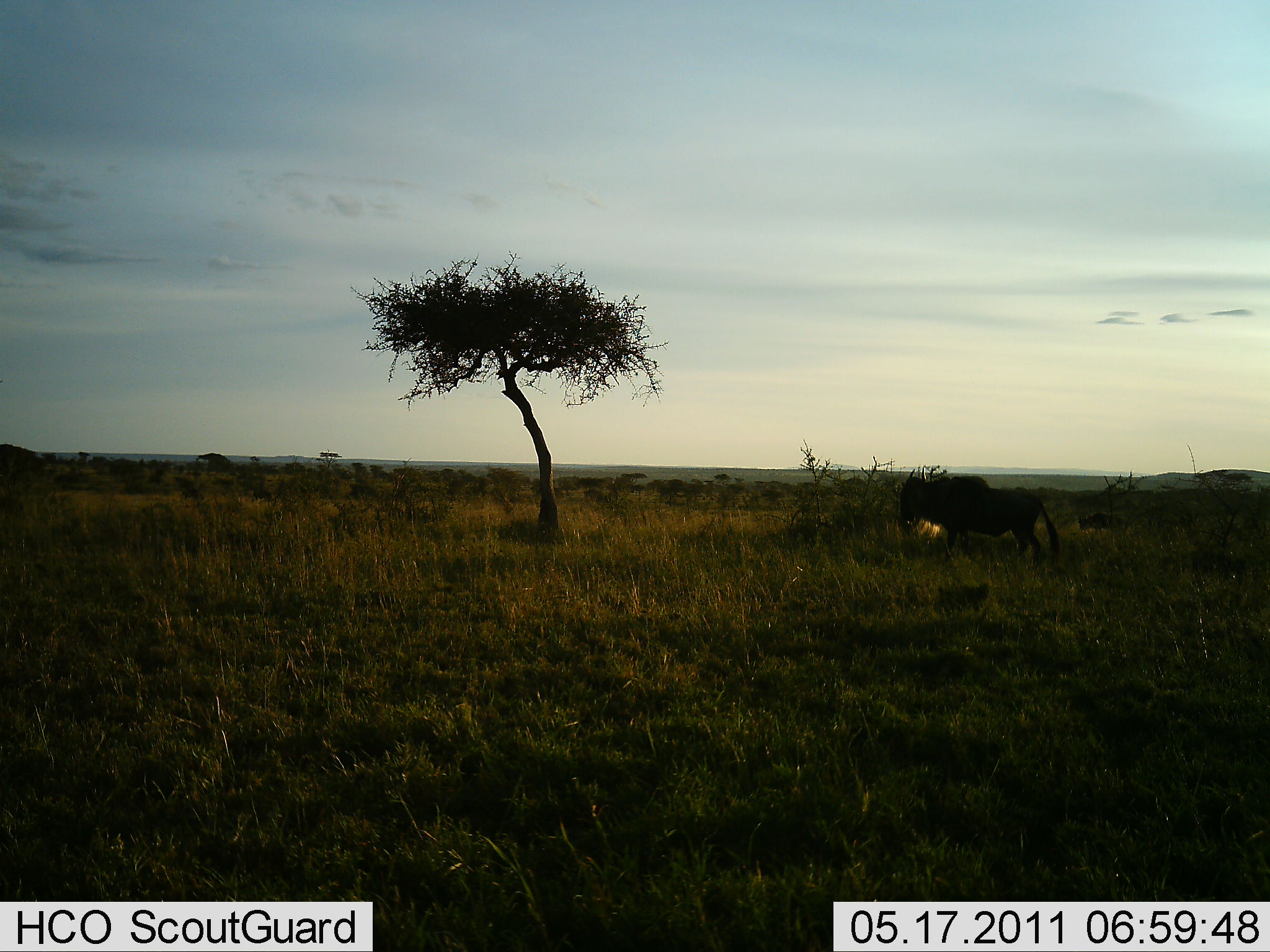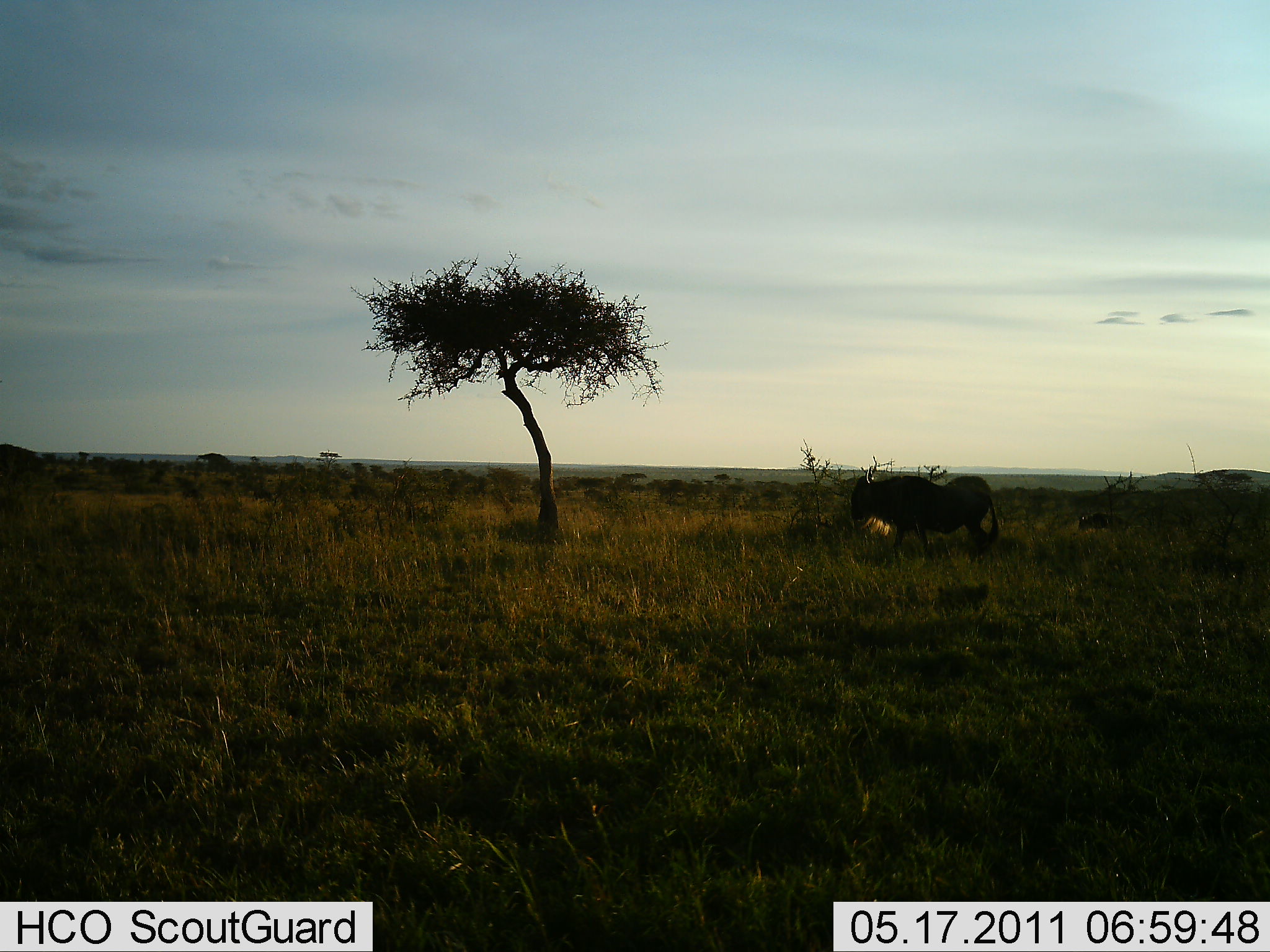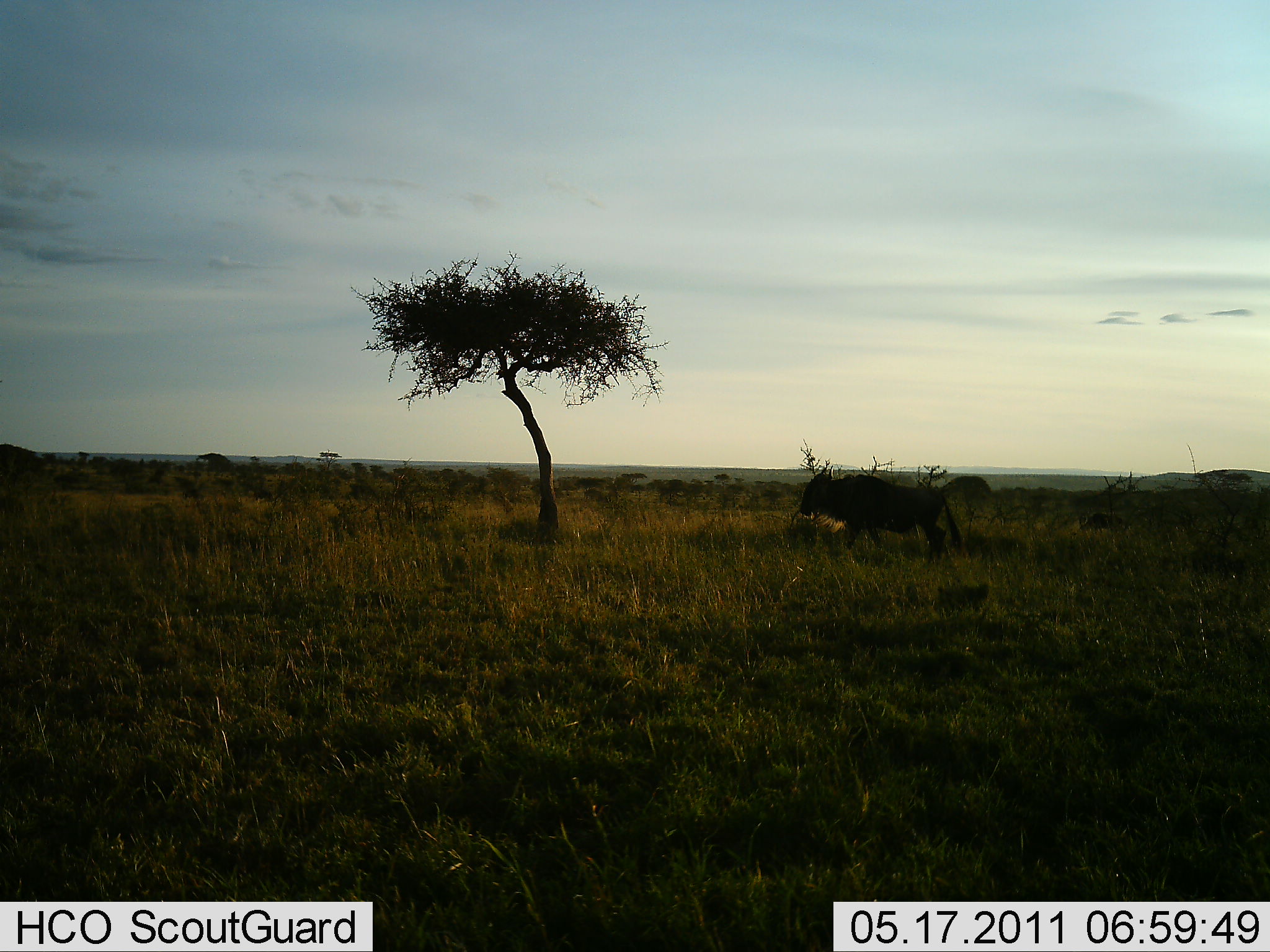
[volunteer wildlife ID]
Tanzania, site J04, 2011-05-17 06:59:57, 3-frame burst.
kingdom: Animalia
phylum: Chordata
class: Mammalia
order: Artiodactyla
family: Bovidae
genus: Connochaetes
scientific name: Connochaetes taurinus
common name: blue wildebeest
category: wildebeest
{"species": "wildebeest (blue wildebeest) (Connochaetes taurinus)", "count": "1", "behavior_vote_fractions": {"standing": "0%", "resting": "0%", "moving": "100%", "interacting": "0%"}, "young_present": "0%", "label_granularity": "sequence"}